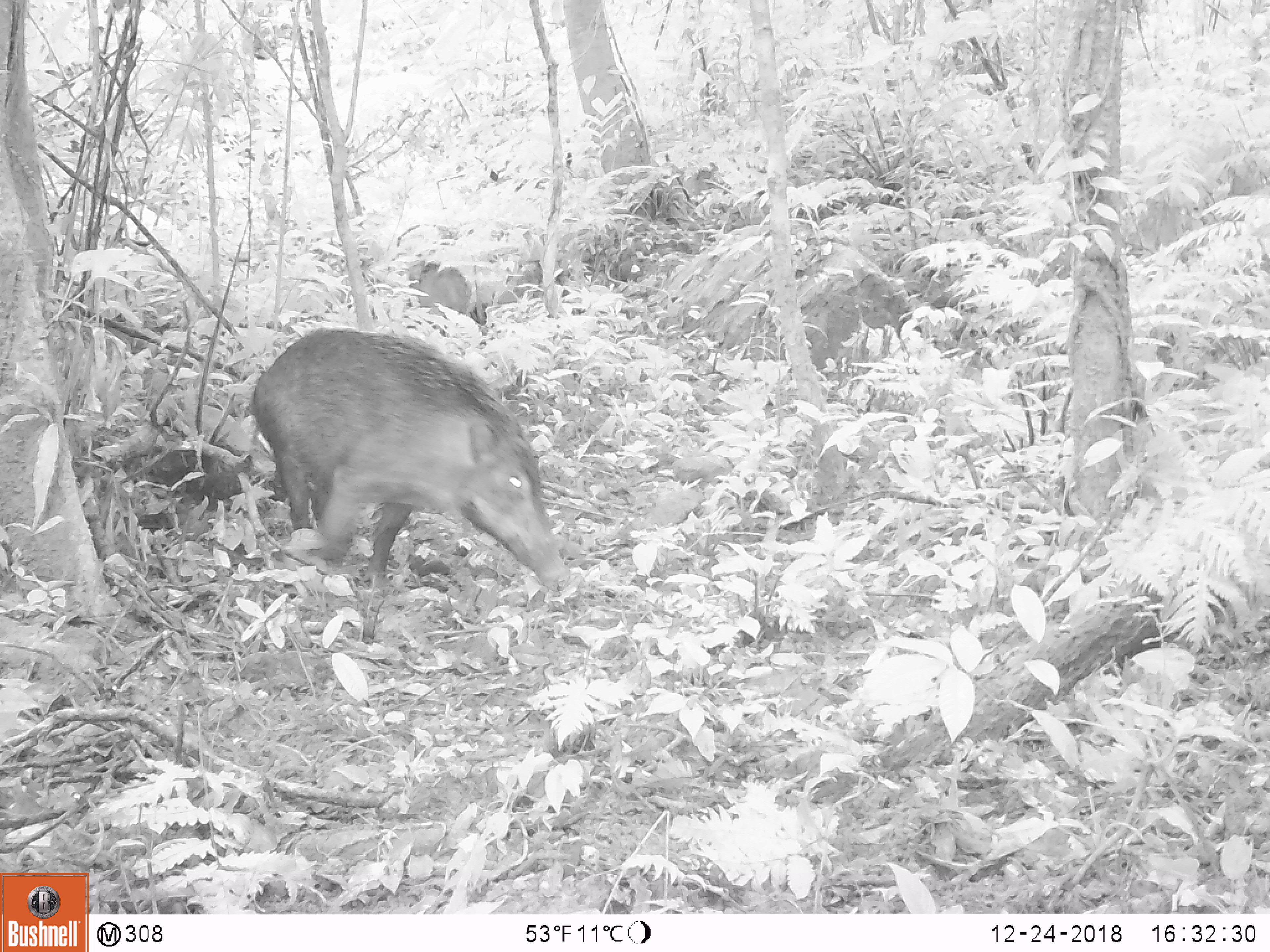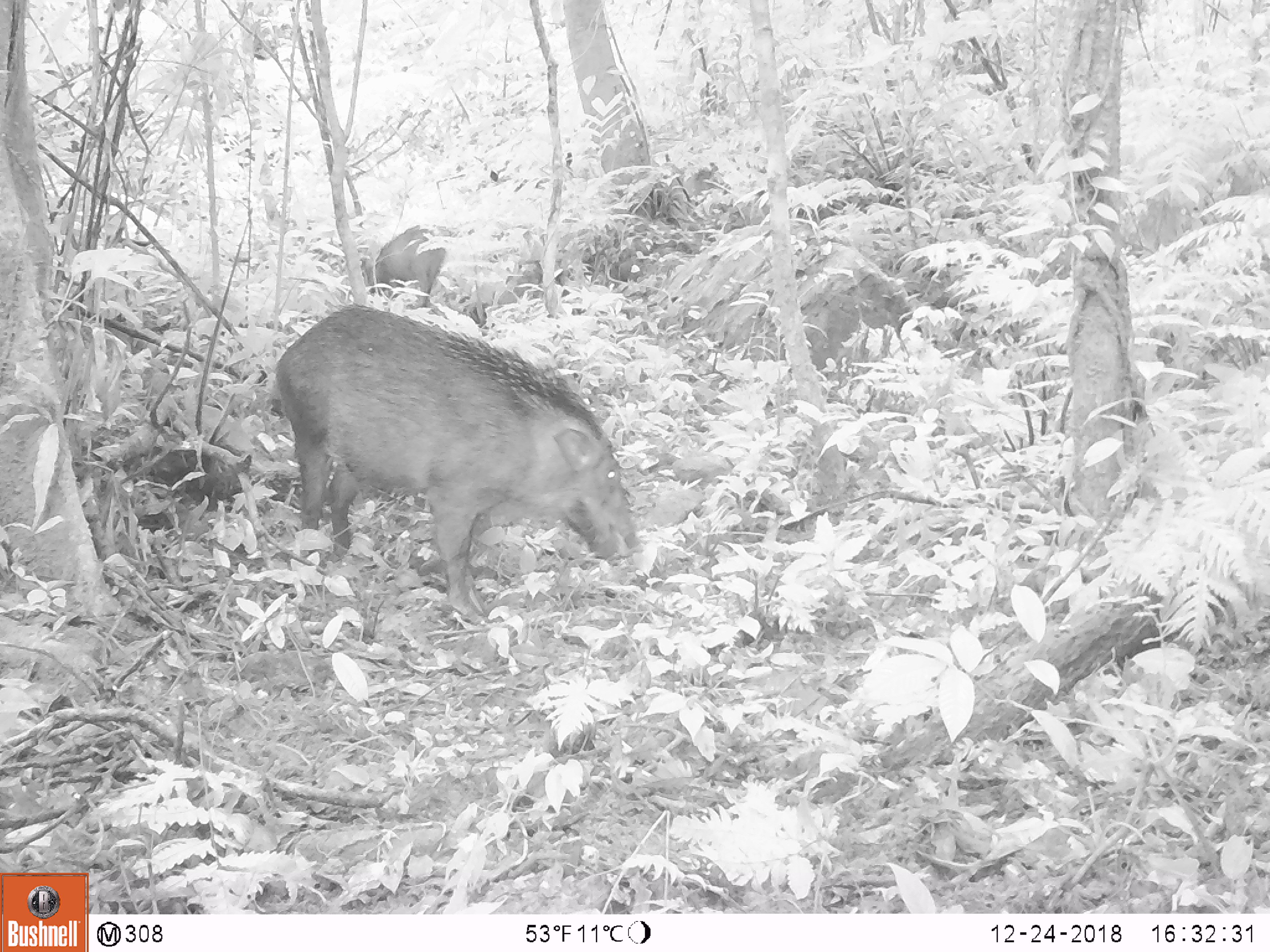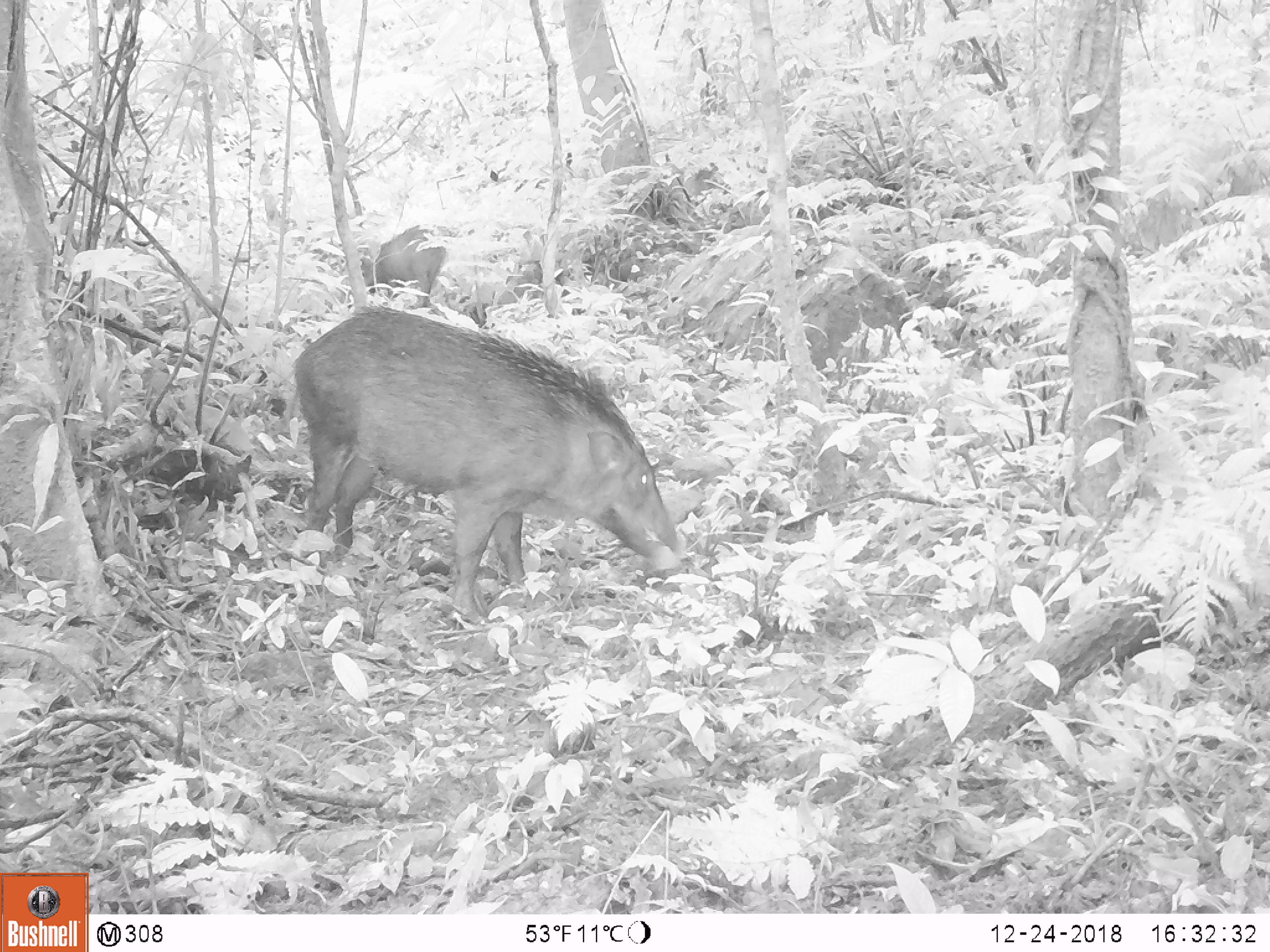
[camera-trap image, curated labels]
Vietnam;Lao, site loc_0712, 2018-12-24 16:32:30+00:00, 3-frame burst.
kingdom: Animalia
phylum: Chordata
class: Mammalia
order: Artiodactyla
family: Suidae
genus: Sus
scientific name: Sus scrofa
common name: eurasian wild pig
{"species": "eurasian wild pig (Sus scrofa)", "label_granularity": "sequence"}